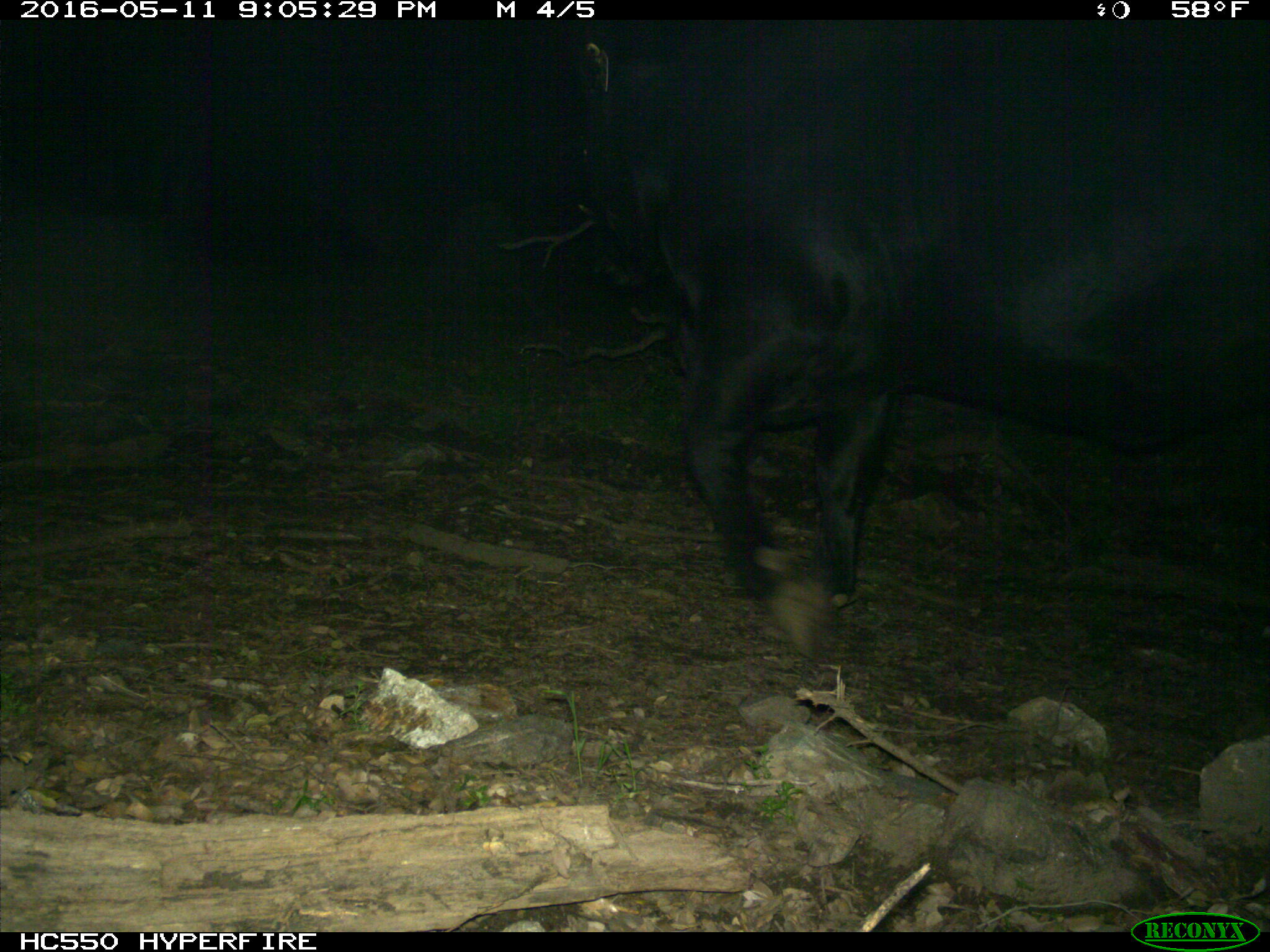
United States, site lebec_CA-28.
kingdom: Animalia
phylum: Chordata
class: Mammalia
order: Artiodactyla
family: Bovidae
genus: Bos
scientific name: Bos taurus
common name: domestic cow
Bos taurus (domestic cow).